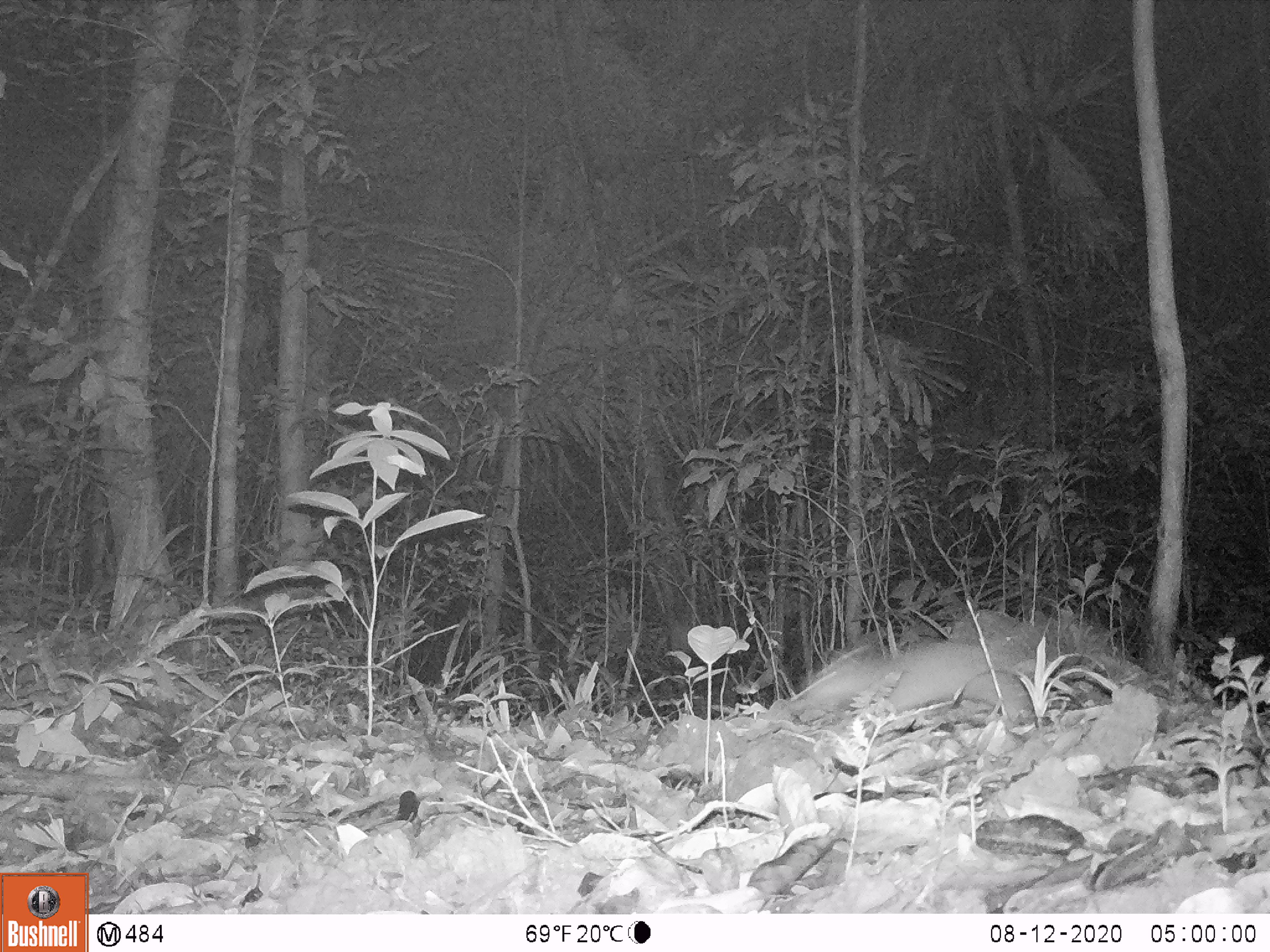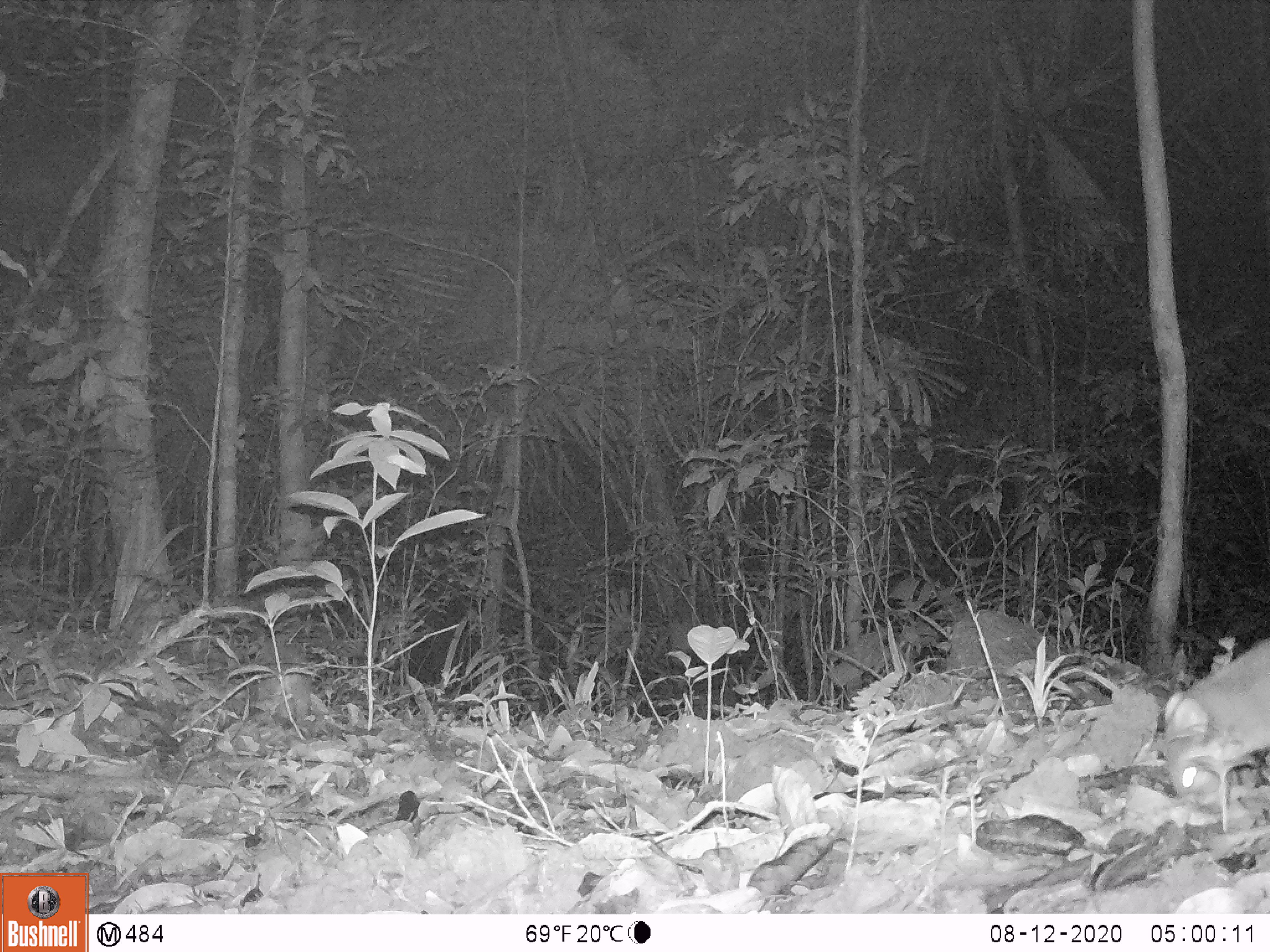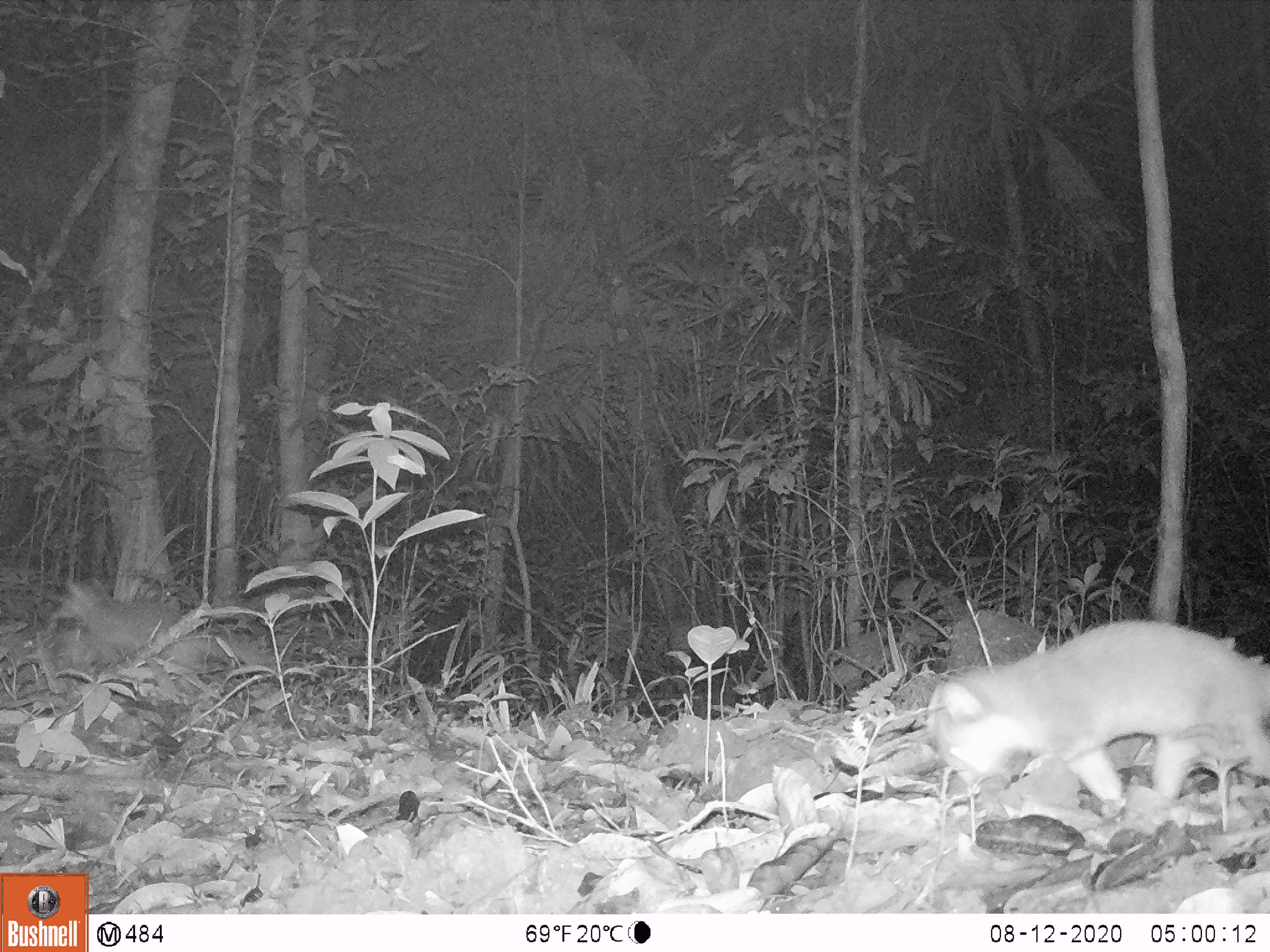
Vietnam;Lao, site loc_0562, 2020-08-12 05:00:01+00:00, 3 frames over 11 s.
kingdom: Animalia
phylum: Chordata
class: Mammalia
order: Carnivora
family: Mustelidae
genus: Melogale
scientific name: Melogale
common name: ferret badger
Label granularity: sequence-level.